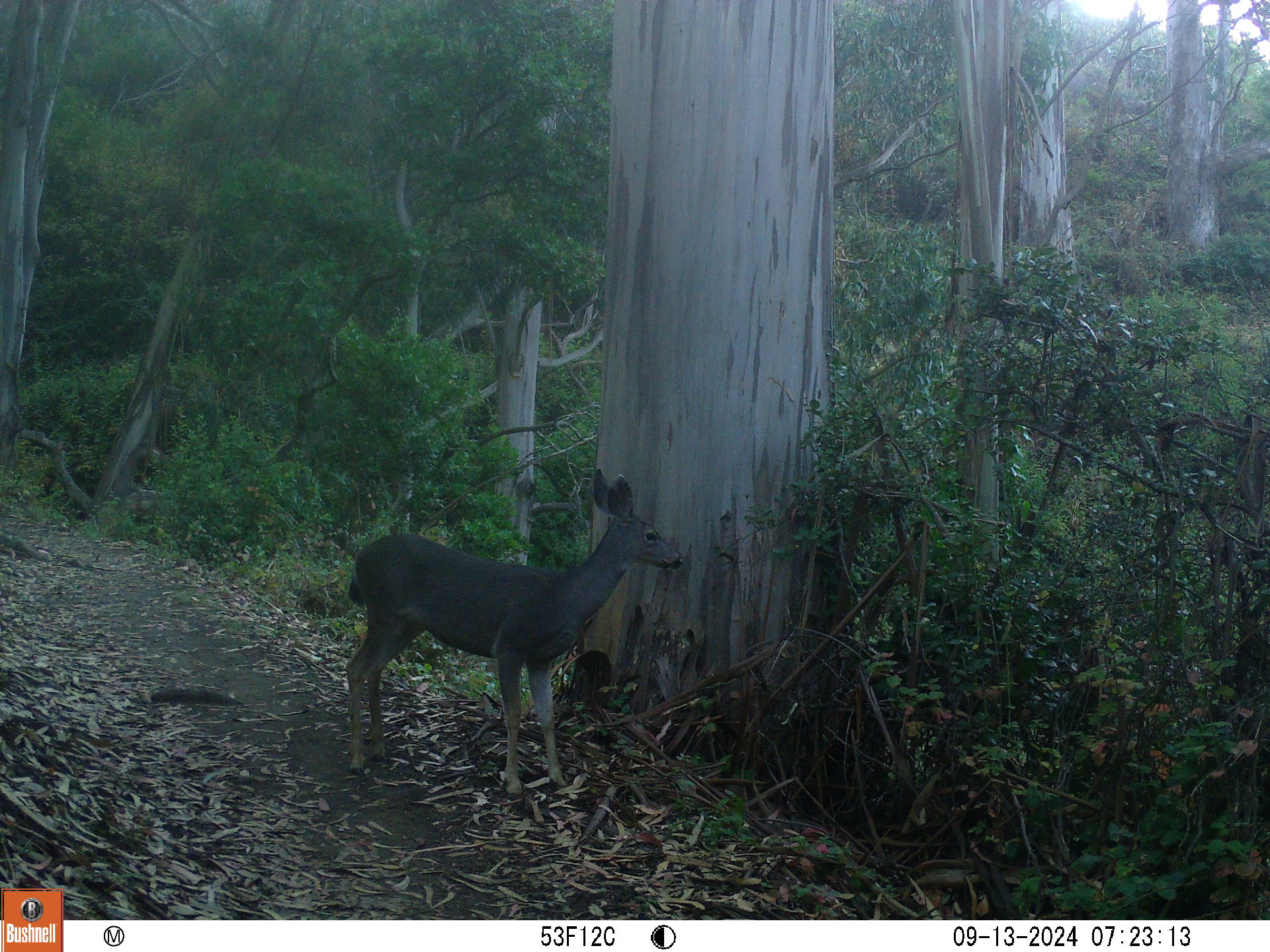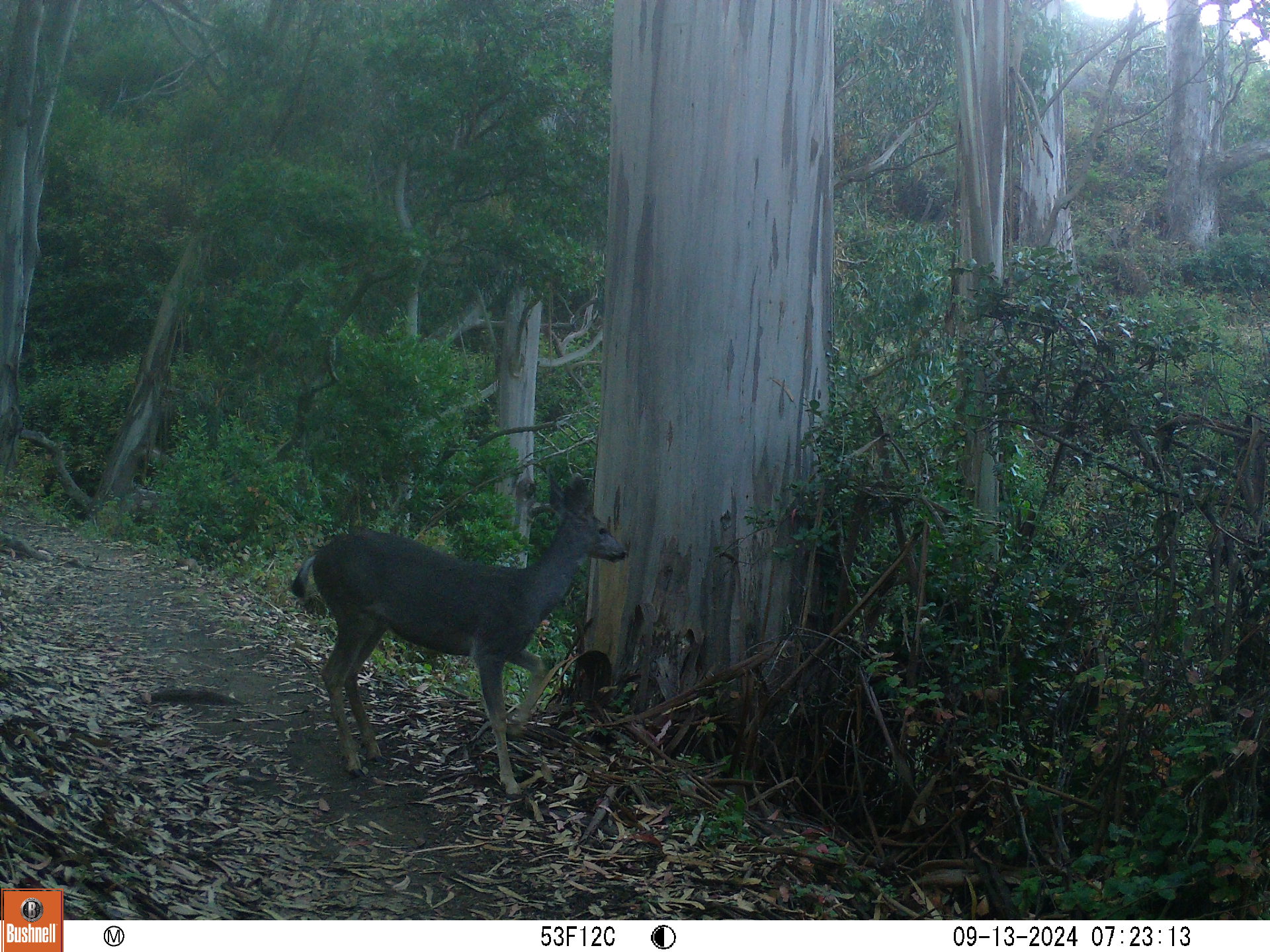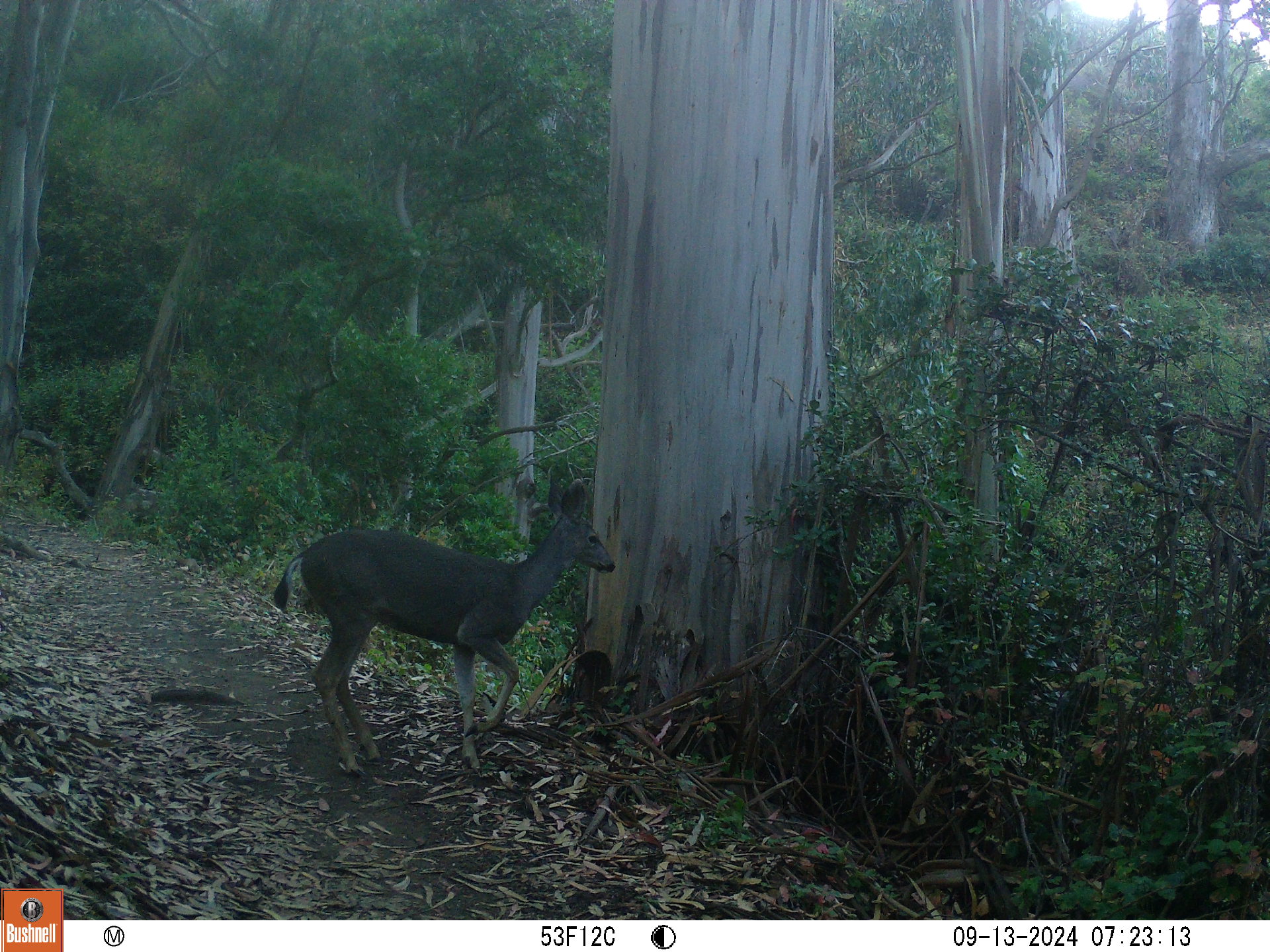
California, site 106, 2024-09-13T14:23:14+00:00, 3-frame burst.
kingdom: Animalia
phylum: Chordata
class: Mammalia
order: Artiodactyla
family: Cervidae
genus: Odocoileus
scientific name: Odocoileus hemionus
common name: mule deer